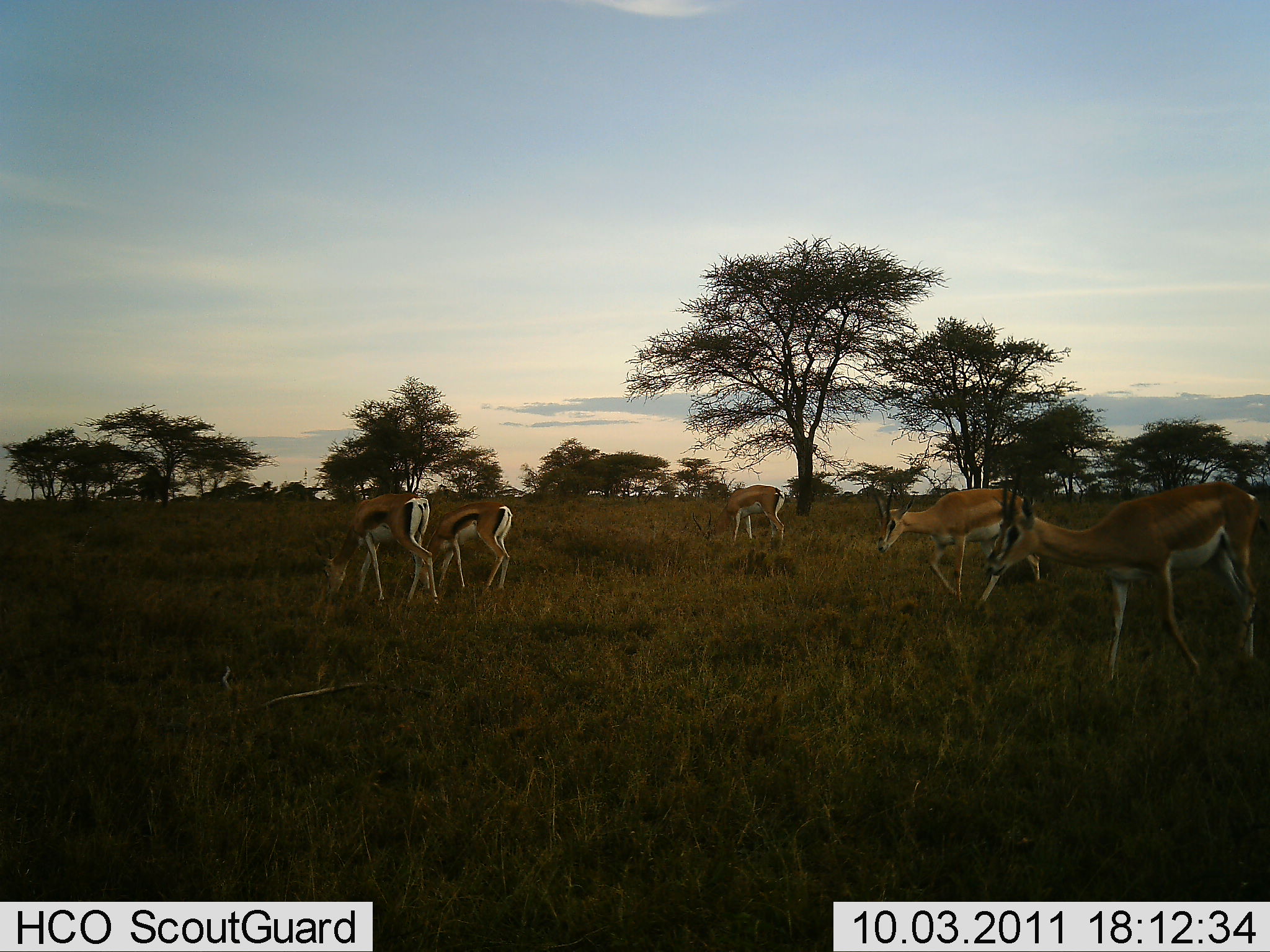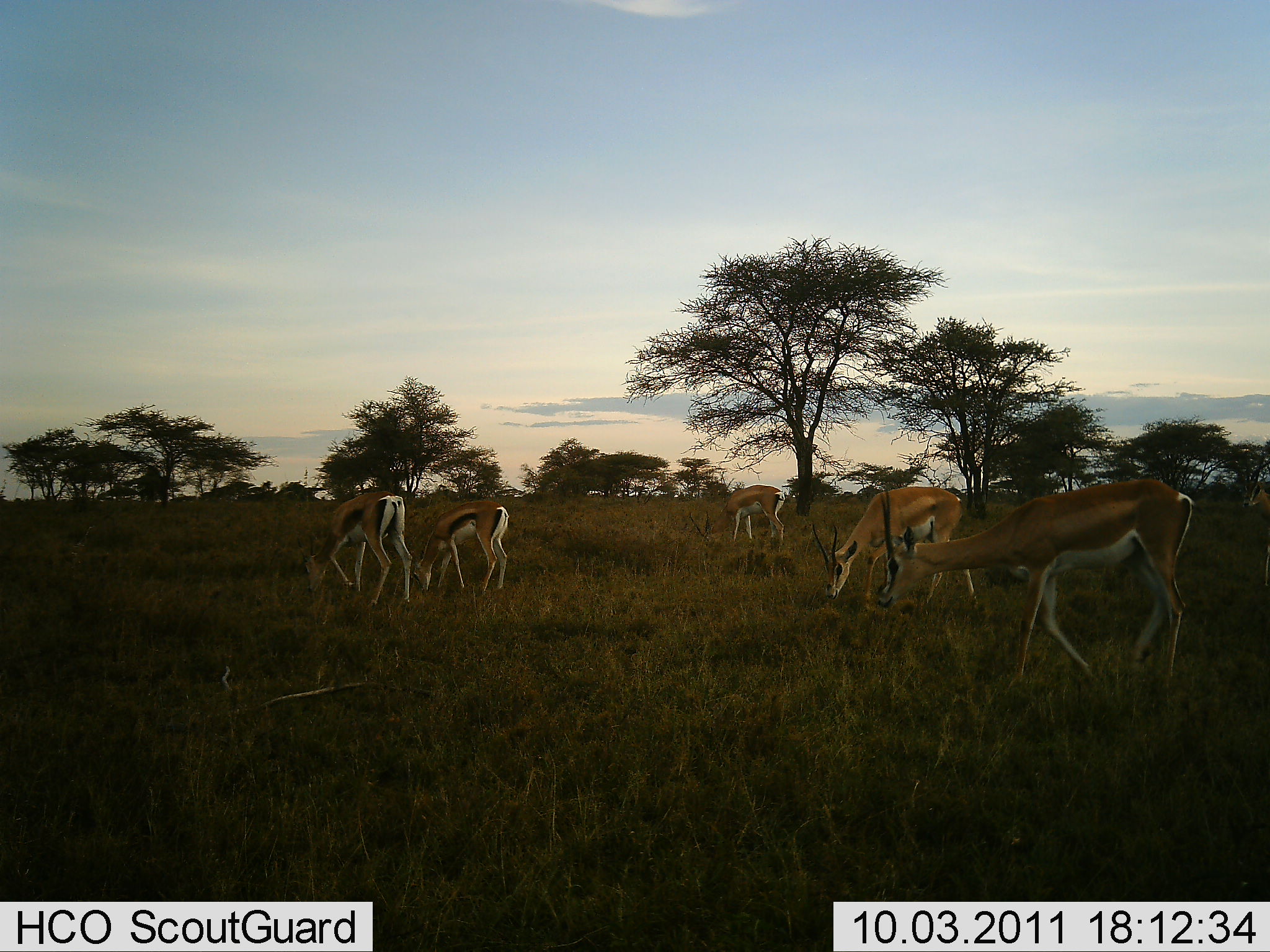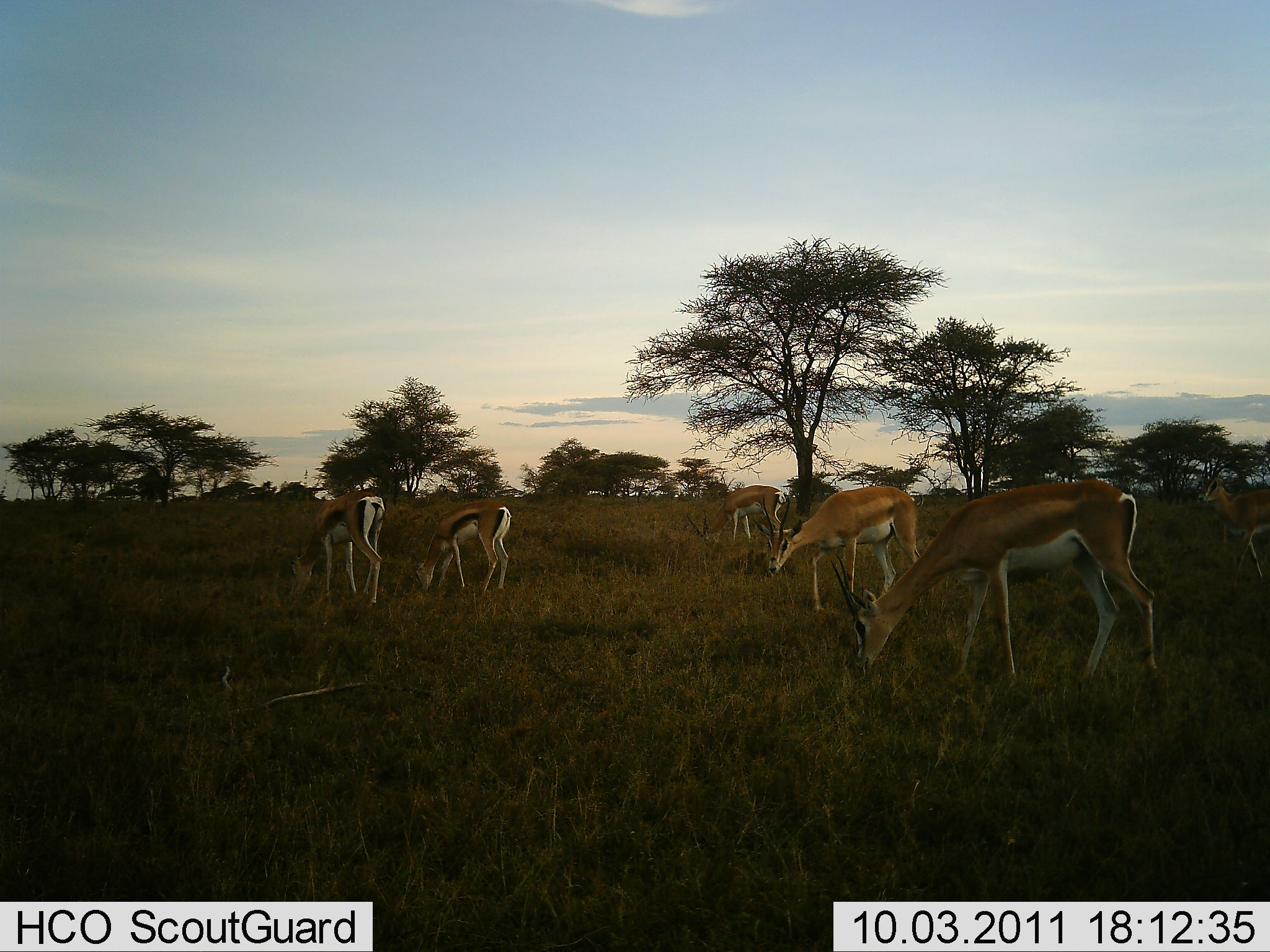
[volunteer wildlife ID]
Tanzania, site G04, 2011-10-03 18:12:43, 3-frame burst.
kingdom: Animalia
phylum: Chordata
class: Mammalia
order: Artiodactyla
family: Bovidae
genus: Eudorcas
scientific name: Eudorcas thomsonii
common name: thomson's gazelle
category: gazellethomsons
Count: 2.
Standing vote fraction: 32%.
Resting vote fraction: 0%.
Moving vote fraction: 26%.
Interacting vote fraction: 0%.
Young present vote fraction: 0%.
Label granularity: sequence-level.